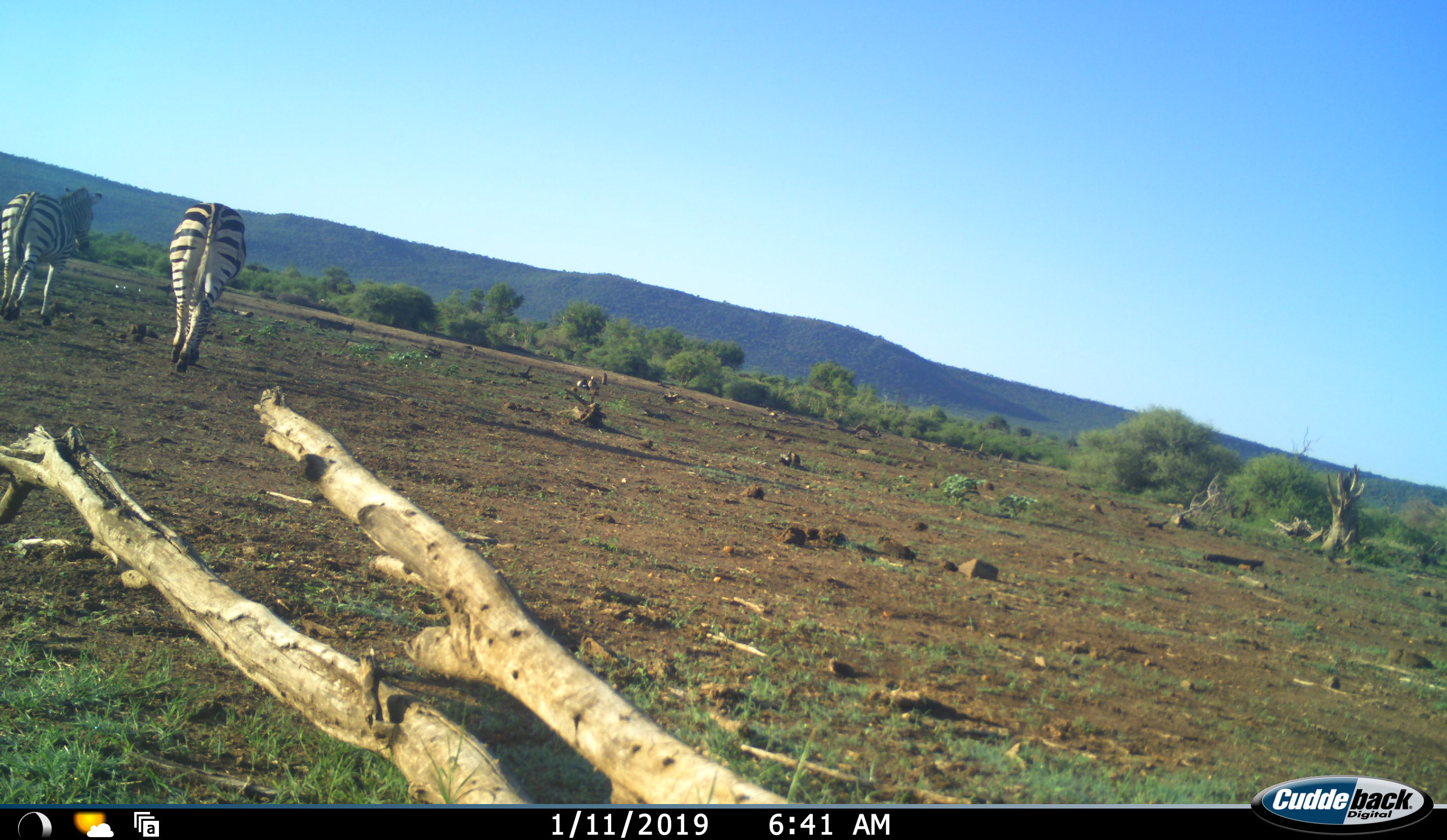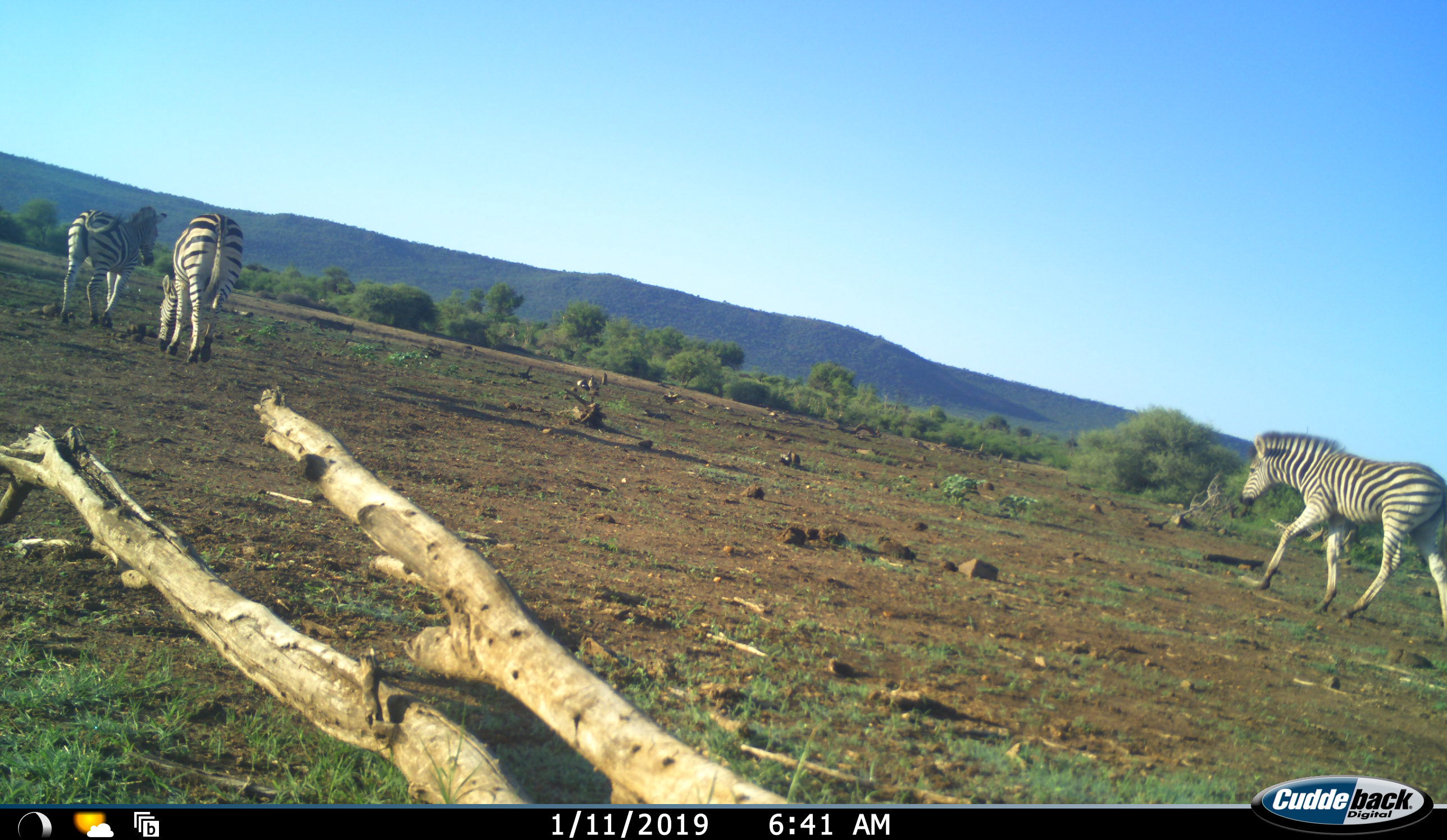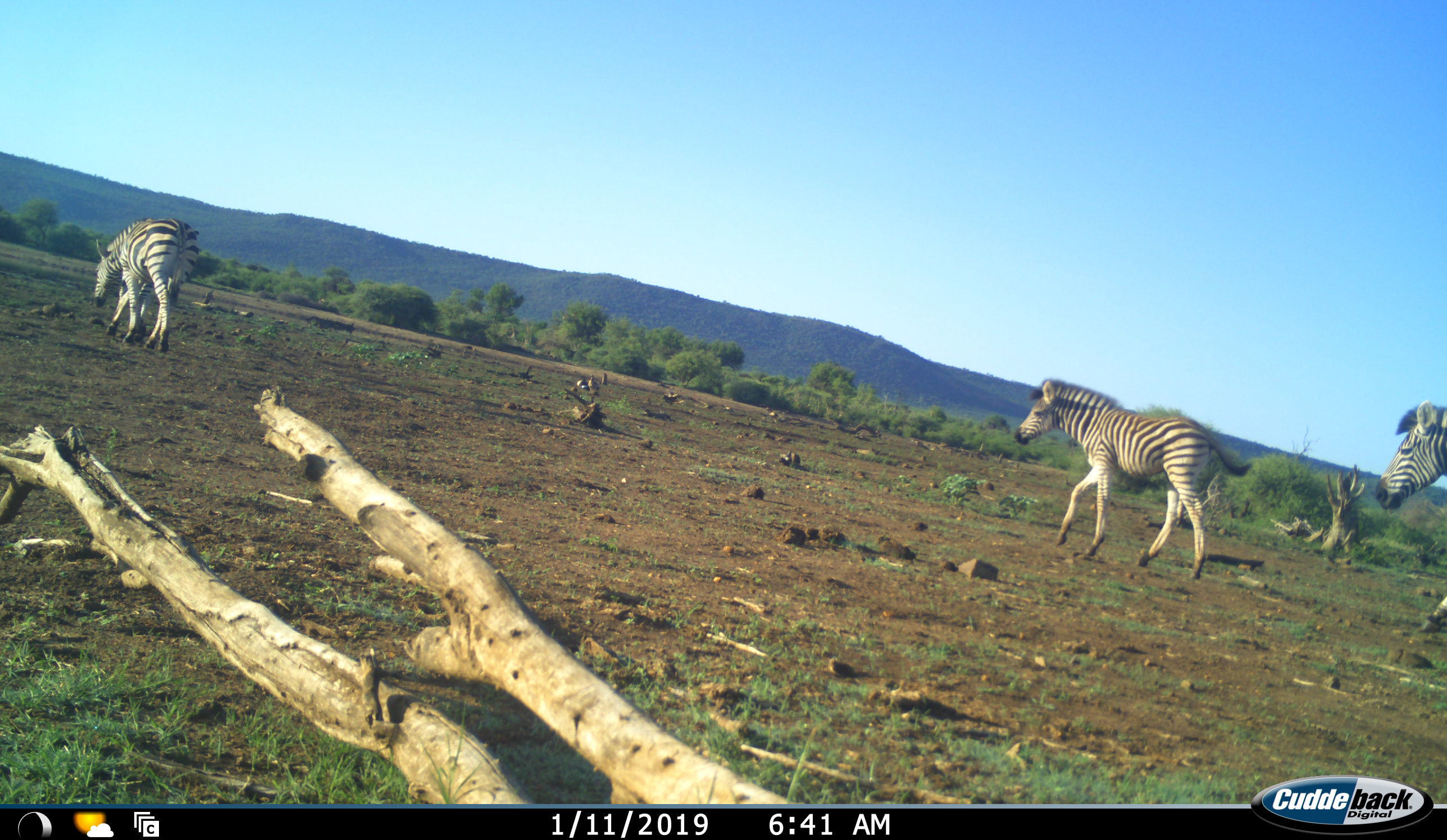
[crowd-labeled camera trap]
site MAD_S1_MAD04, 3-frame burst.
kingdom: Animalia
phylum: Chordata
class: Mammalia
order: Perissodactyla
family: Equidae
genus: Equus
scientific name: Equus quagga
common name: plains zebra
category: zebraplains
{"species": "zebraplains (plains zebra) (Equus quagga)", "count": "4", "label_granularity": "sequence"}